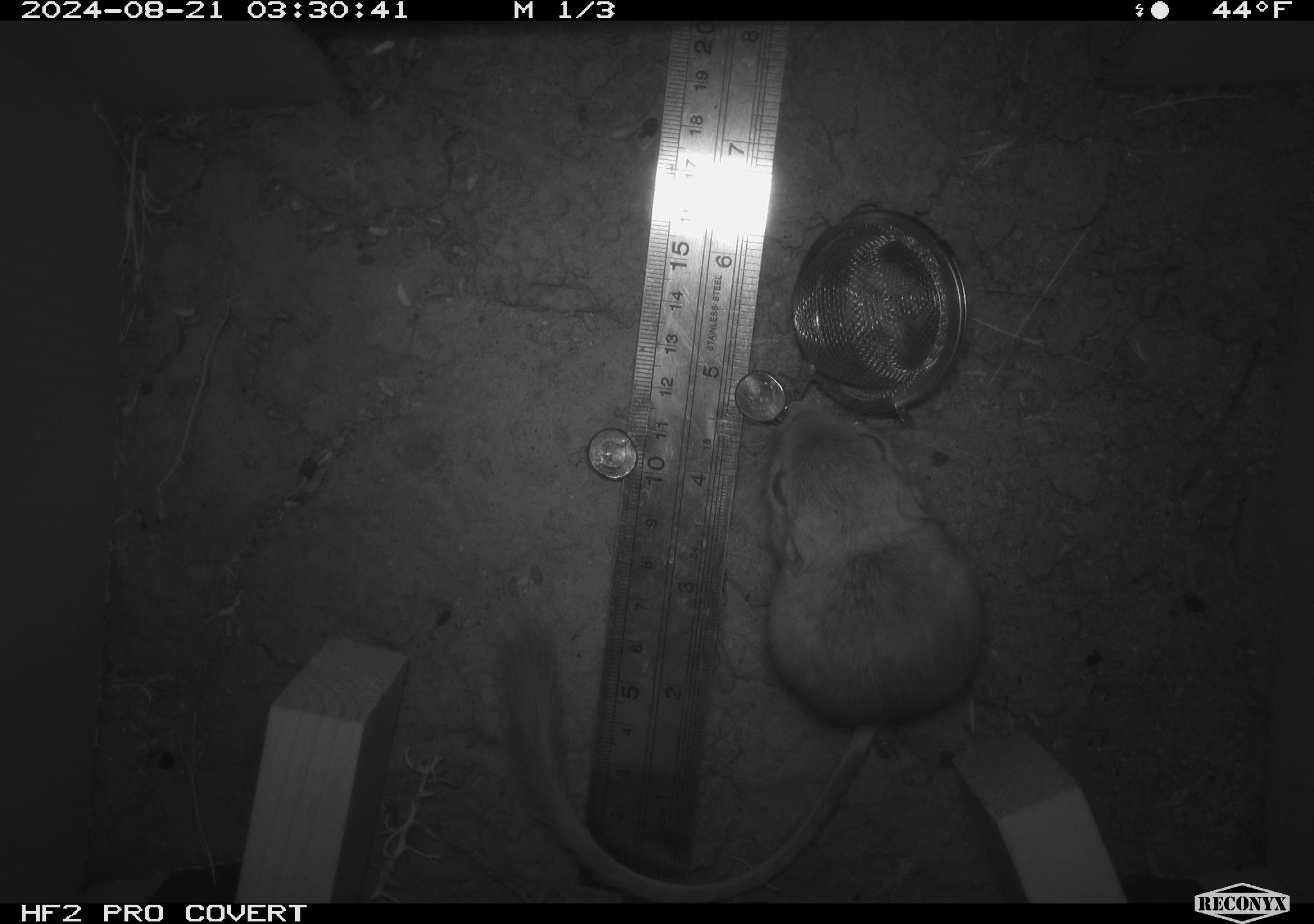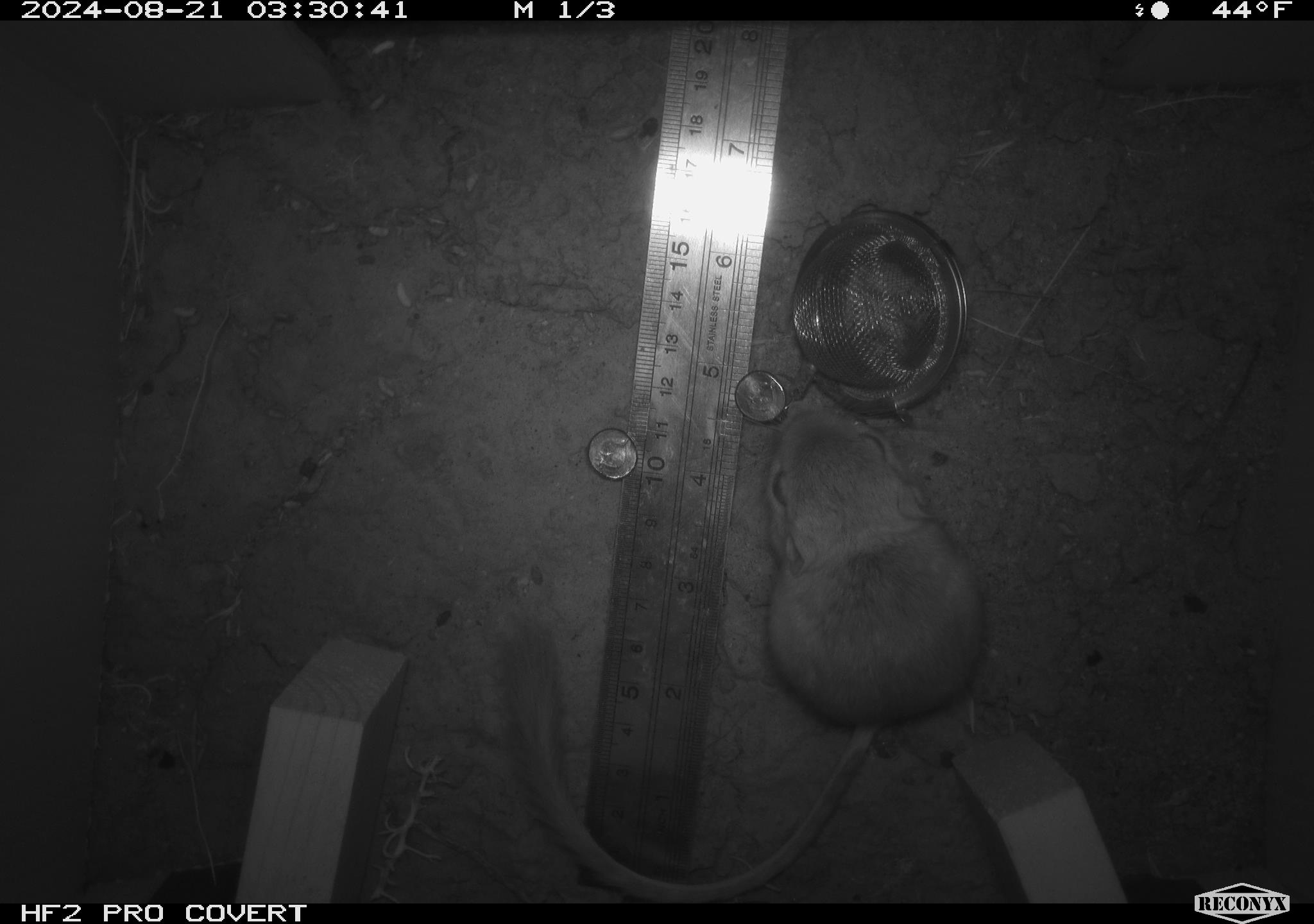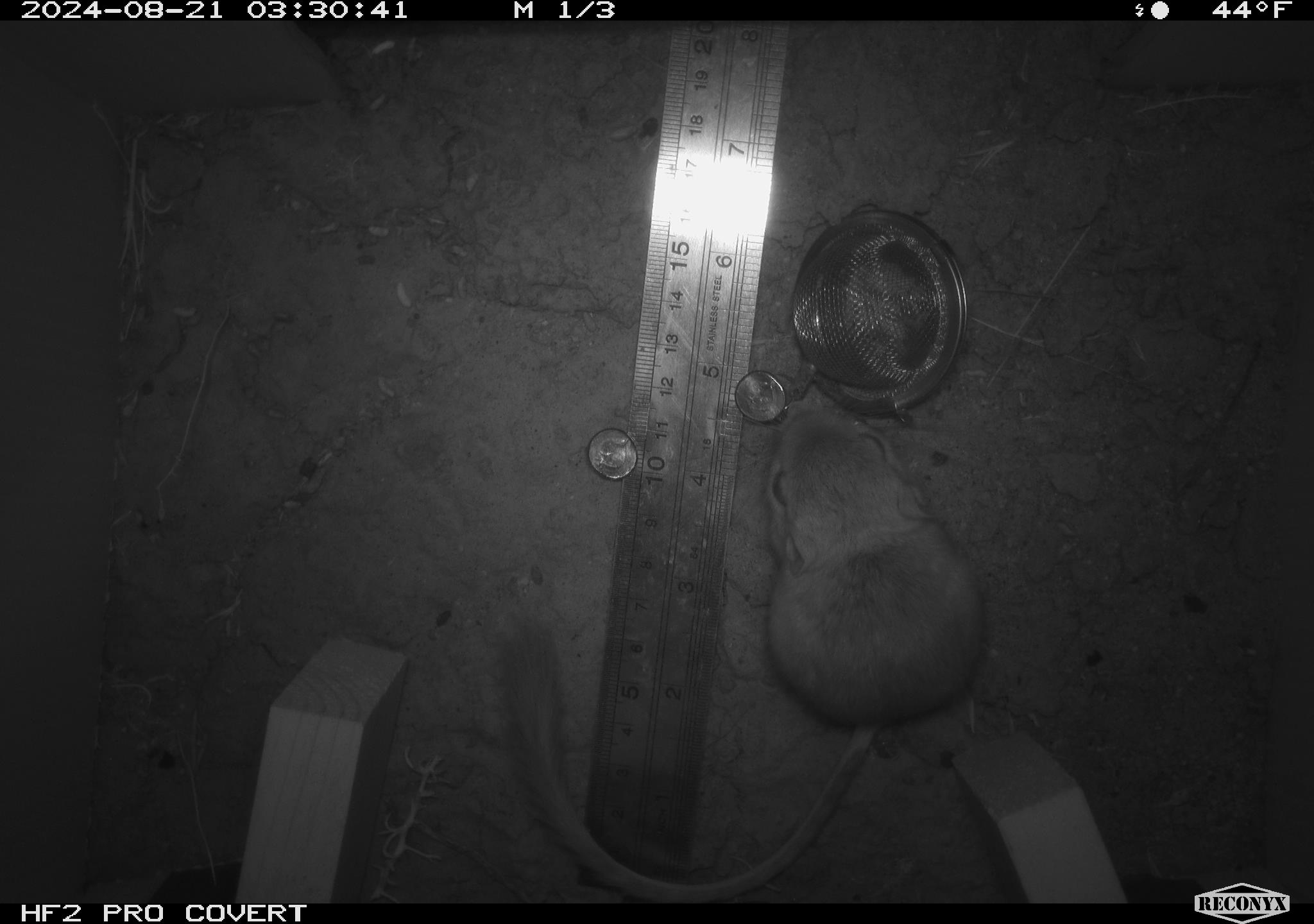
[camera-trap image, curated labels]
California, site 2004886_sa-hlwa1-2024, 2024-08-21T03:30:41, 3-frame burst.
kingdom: Animalia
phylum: Chordata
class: Mammalia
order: Rodentia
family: Heteromyidae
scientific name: Heteromyidae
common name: kangaroo rats and pocket mice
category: heteromyidae family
Heteromyidae family (kangaroo rats and pocket mice) (Heteromyidae).